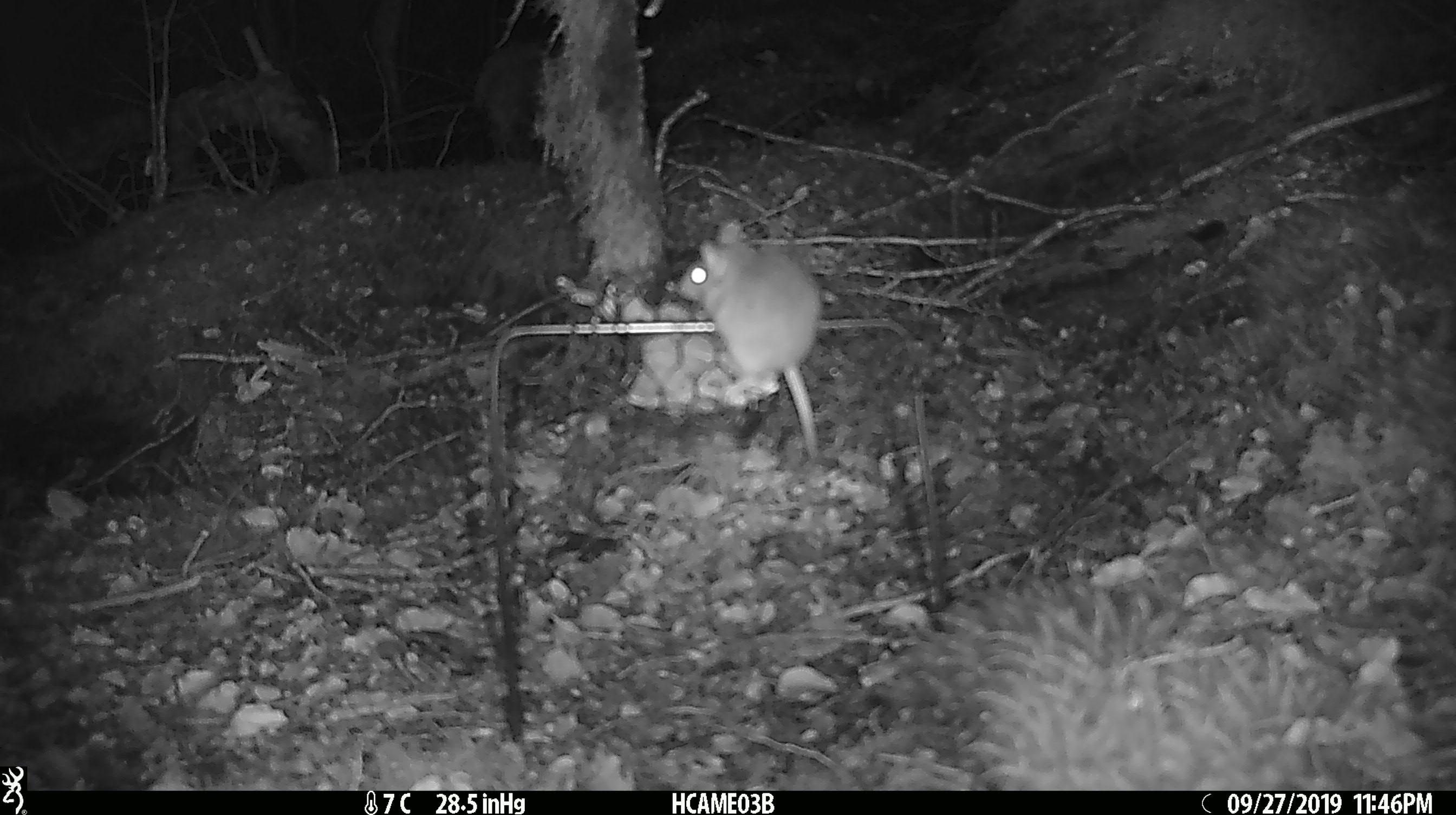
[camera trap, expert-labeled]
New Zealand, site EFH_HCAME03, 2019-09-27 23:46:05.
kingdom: Animalia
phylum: Chordata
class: Mammalia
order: Rodentia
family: Muridae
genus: Mus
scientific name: Mus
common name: mouse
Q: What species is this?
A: Mouse (Mus).